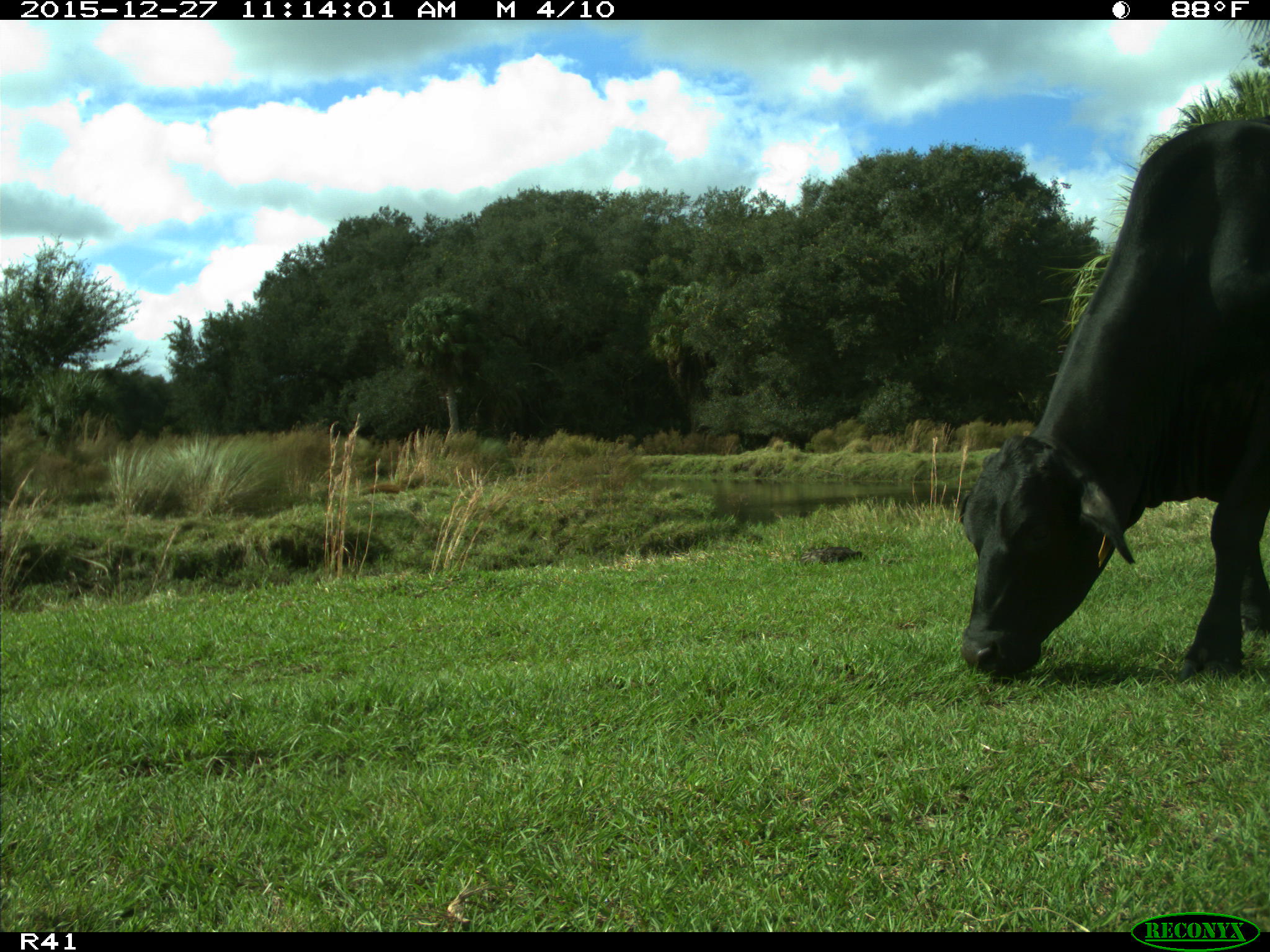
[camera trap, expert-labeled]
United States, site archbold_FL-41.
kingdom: Animalia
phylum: Chordata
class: Mammalia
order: Artiodactyla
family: Bovidae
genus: Bos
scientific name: Bos taurus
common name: domestic cow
Bos taurus (domestic cow).